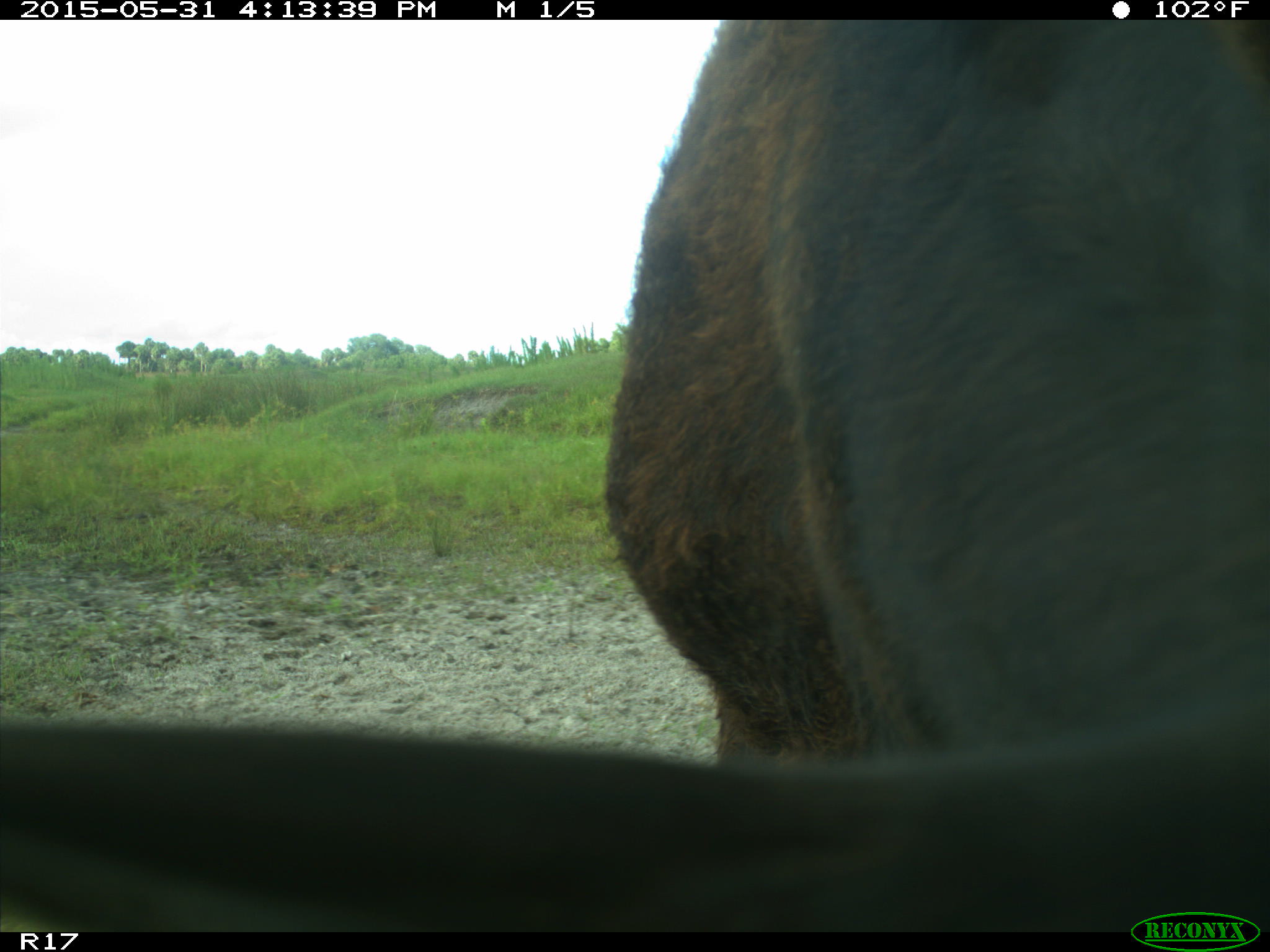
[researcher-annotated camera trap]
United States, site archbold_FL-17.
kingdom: Animalia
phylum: Chordata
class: Mammalia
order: Artiodactyla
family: Bovidae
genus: Bos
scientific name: Bos taurus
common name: domestic cow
Bos taurus (domestic cow).